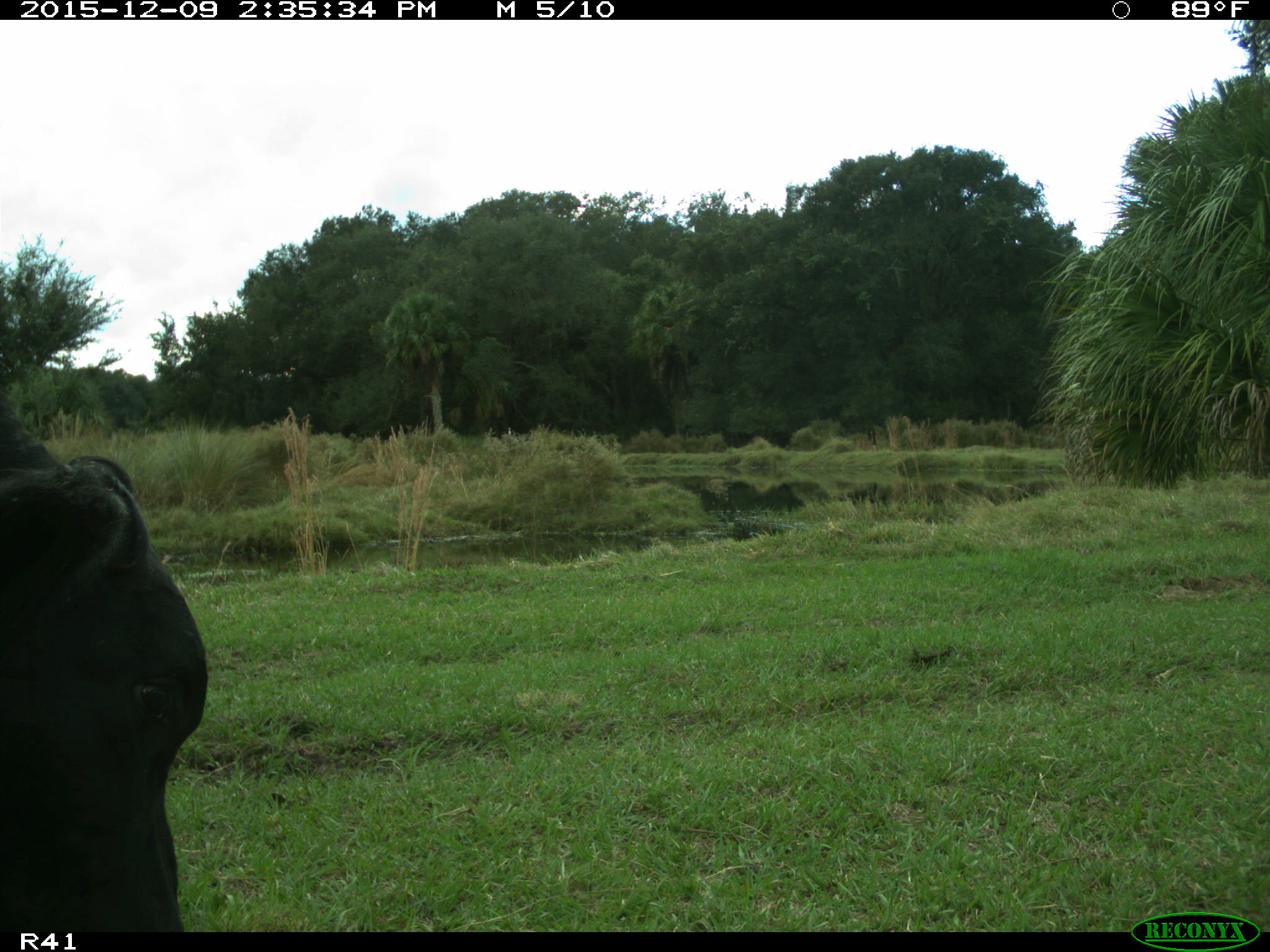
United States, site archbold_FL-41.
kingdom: Animalia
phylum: Chordata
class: Mammalia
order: Artiodactyla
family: Bovidae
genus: Bos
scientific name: Bos taurus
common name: domestic cow